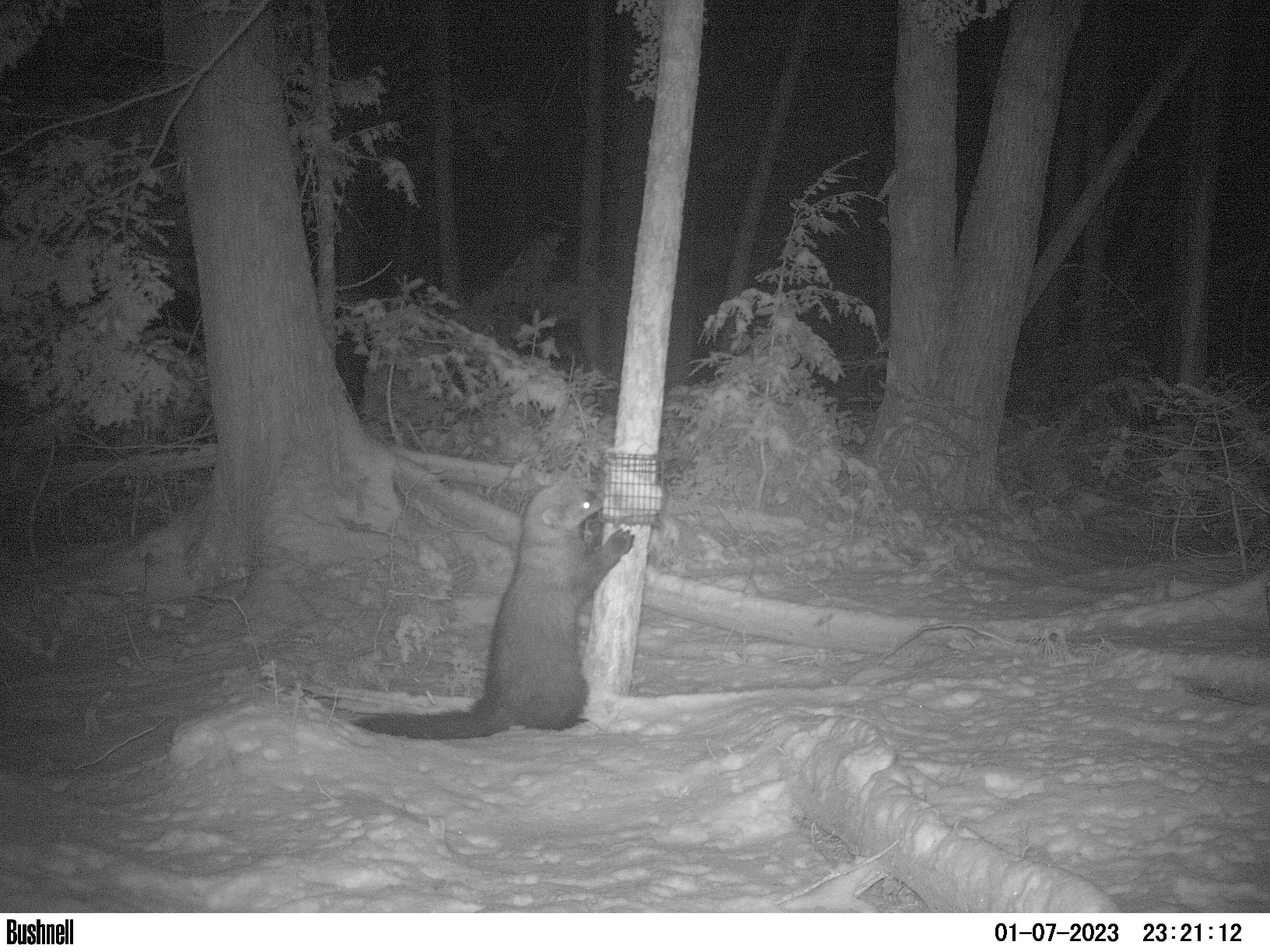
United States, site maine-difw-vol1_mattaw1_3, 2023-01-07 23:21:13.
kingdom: Animalia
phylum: Chordata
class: Mammalia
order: Carnivora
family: Mustelidae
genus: Pekania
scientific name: Pekania pennanti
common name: fisher